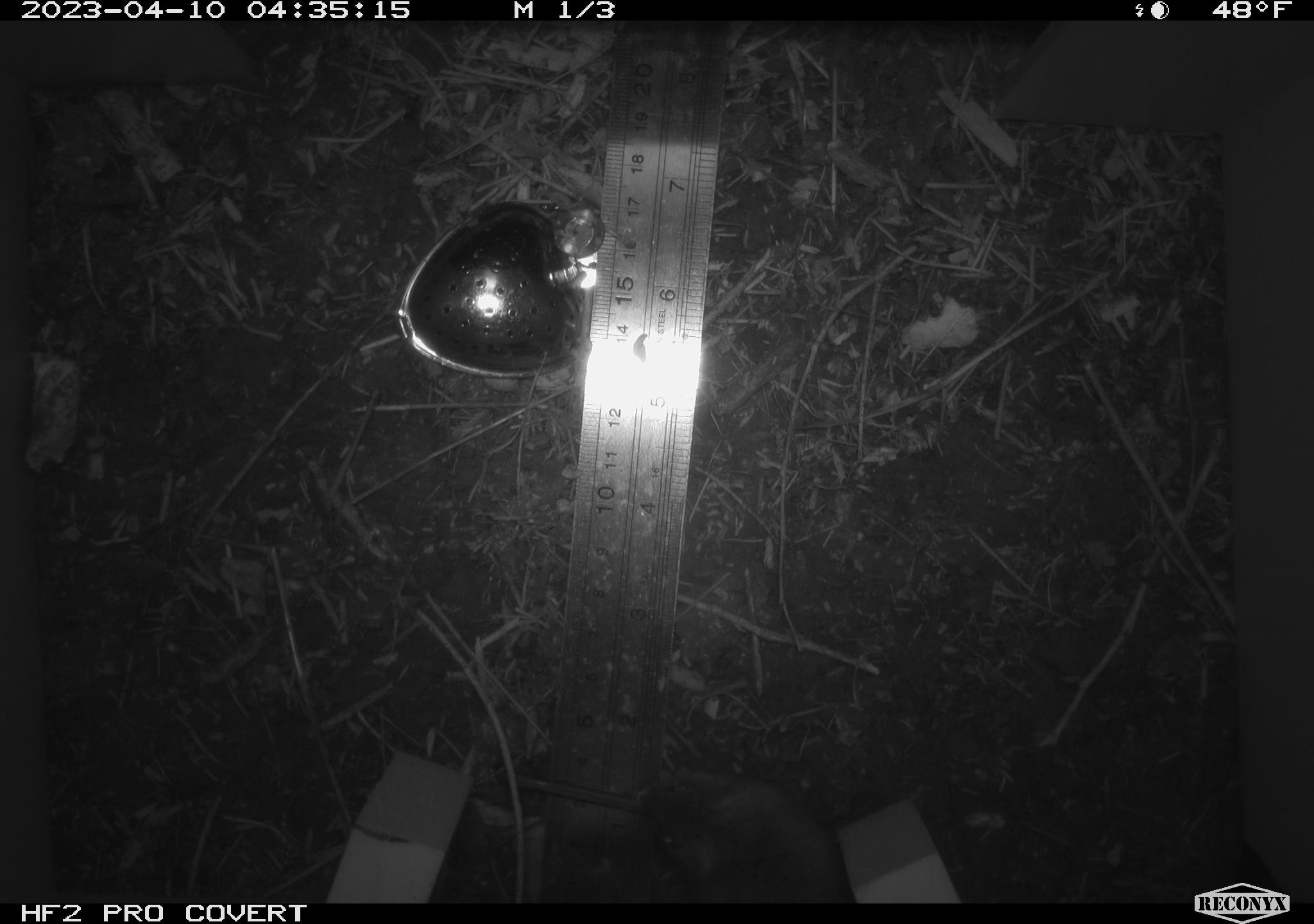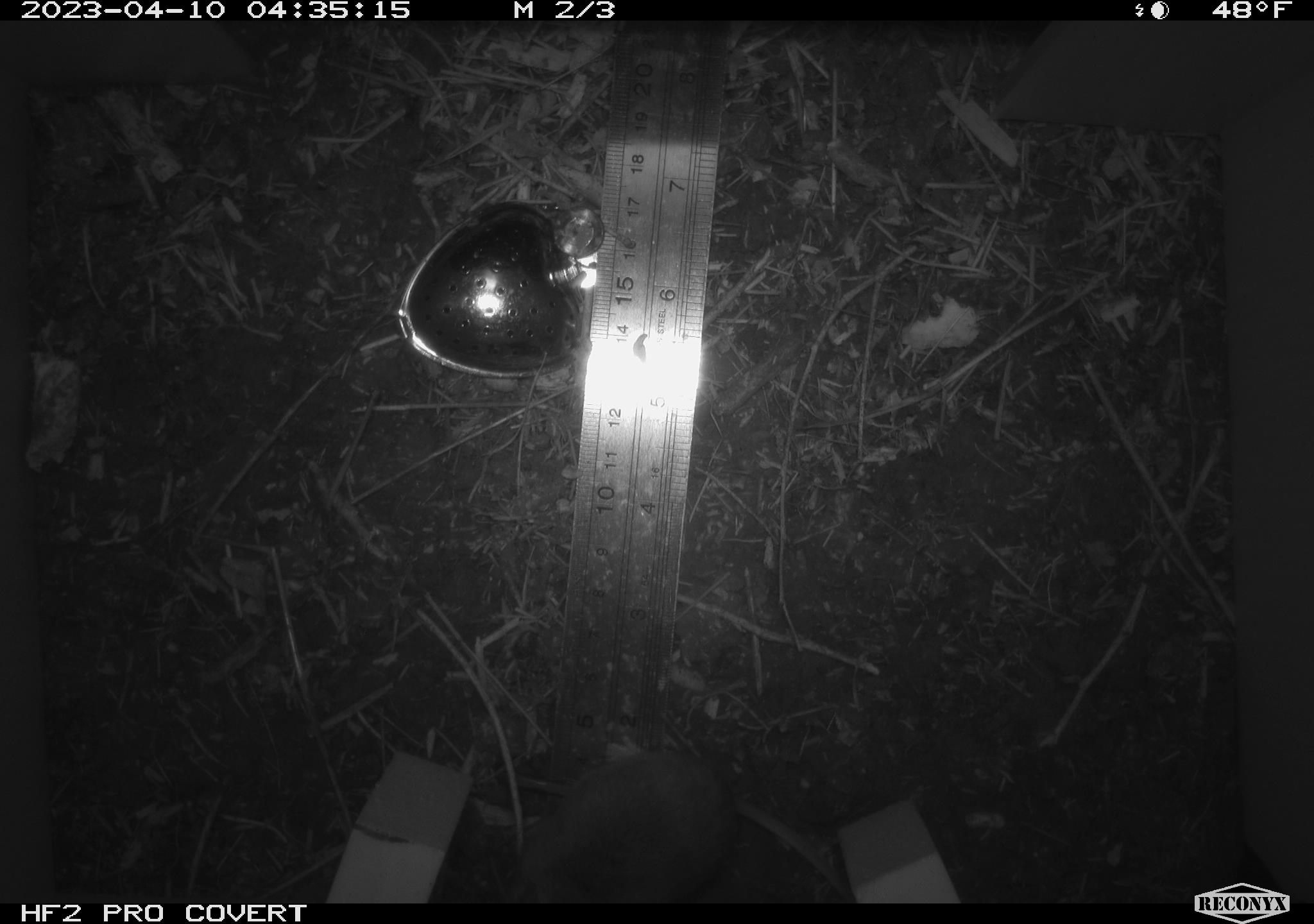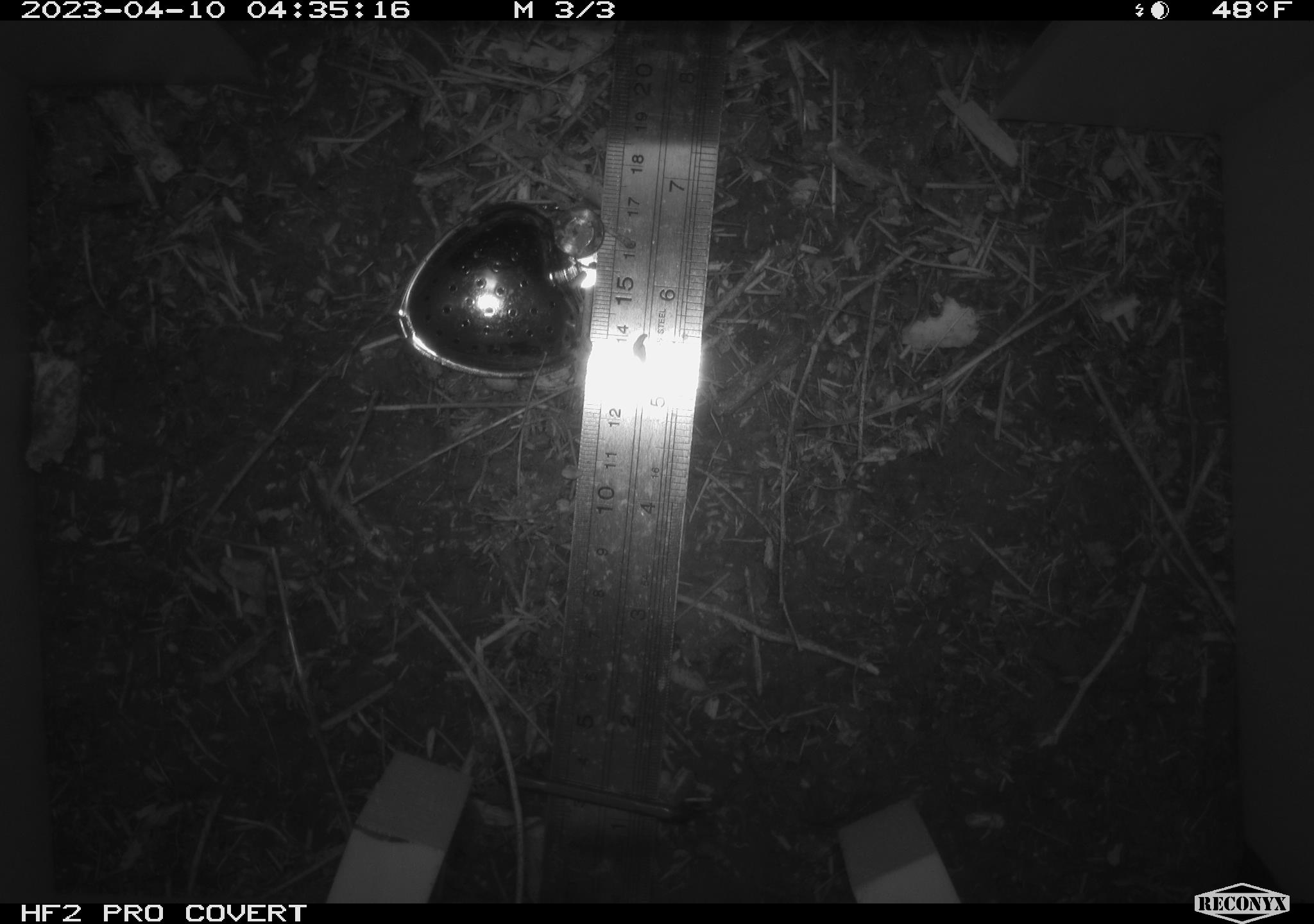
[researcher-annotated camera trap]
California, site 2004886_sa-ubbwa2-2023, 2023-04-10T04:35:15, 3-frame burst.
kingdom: Animalia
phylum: Chordata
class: Mammalia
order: Rodentia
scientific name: Rodentia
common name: mouse species